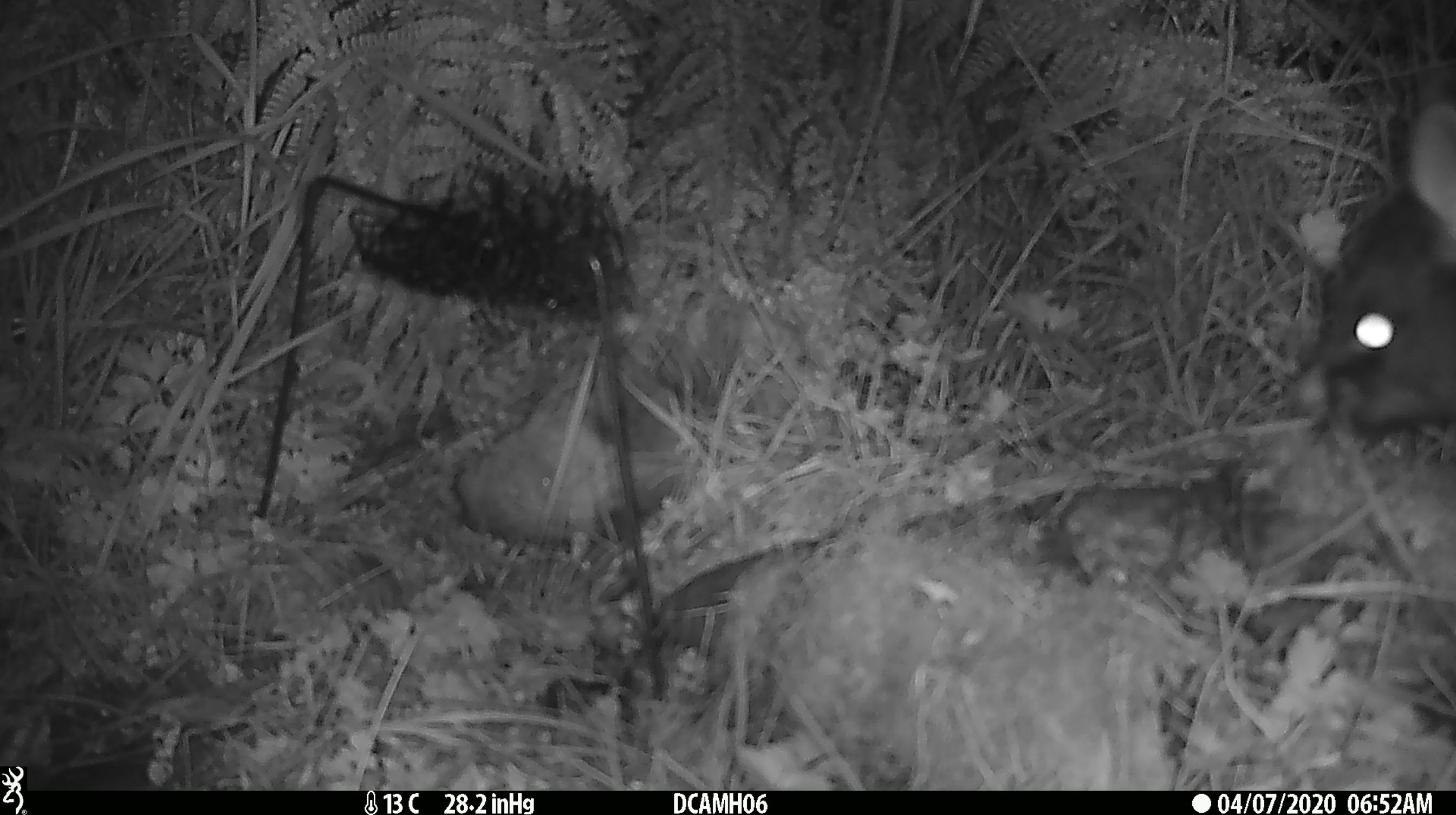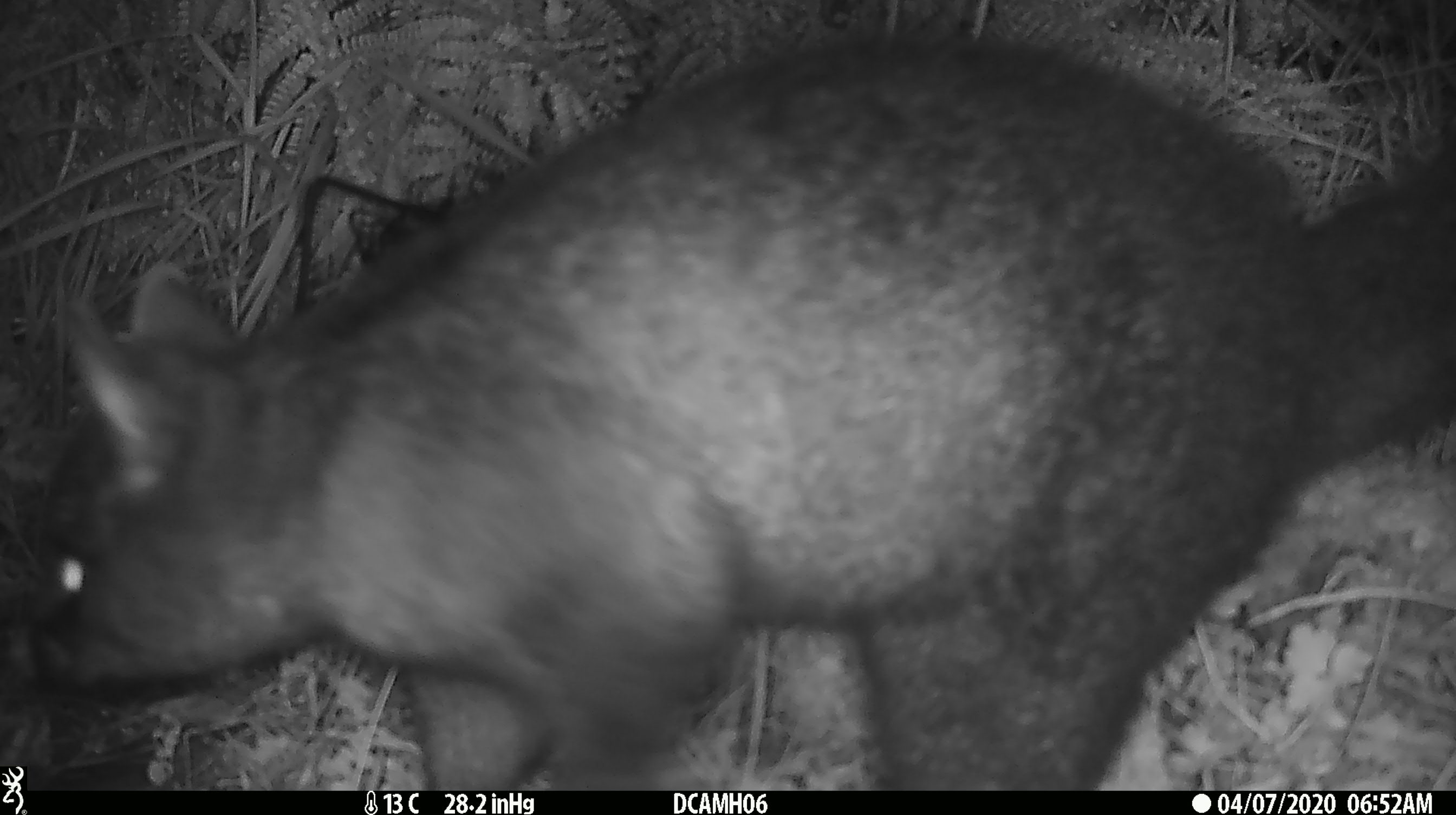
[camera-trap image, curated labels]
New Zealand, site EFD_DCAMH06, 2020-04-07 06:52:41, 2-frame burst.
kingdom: Animalia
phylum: Chordata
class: Mammalia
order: Diprotodontia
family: Phalangeridae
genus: Trichosurus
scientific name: Trichosurus vulpecula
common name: common brushtail possum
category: possum